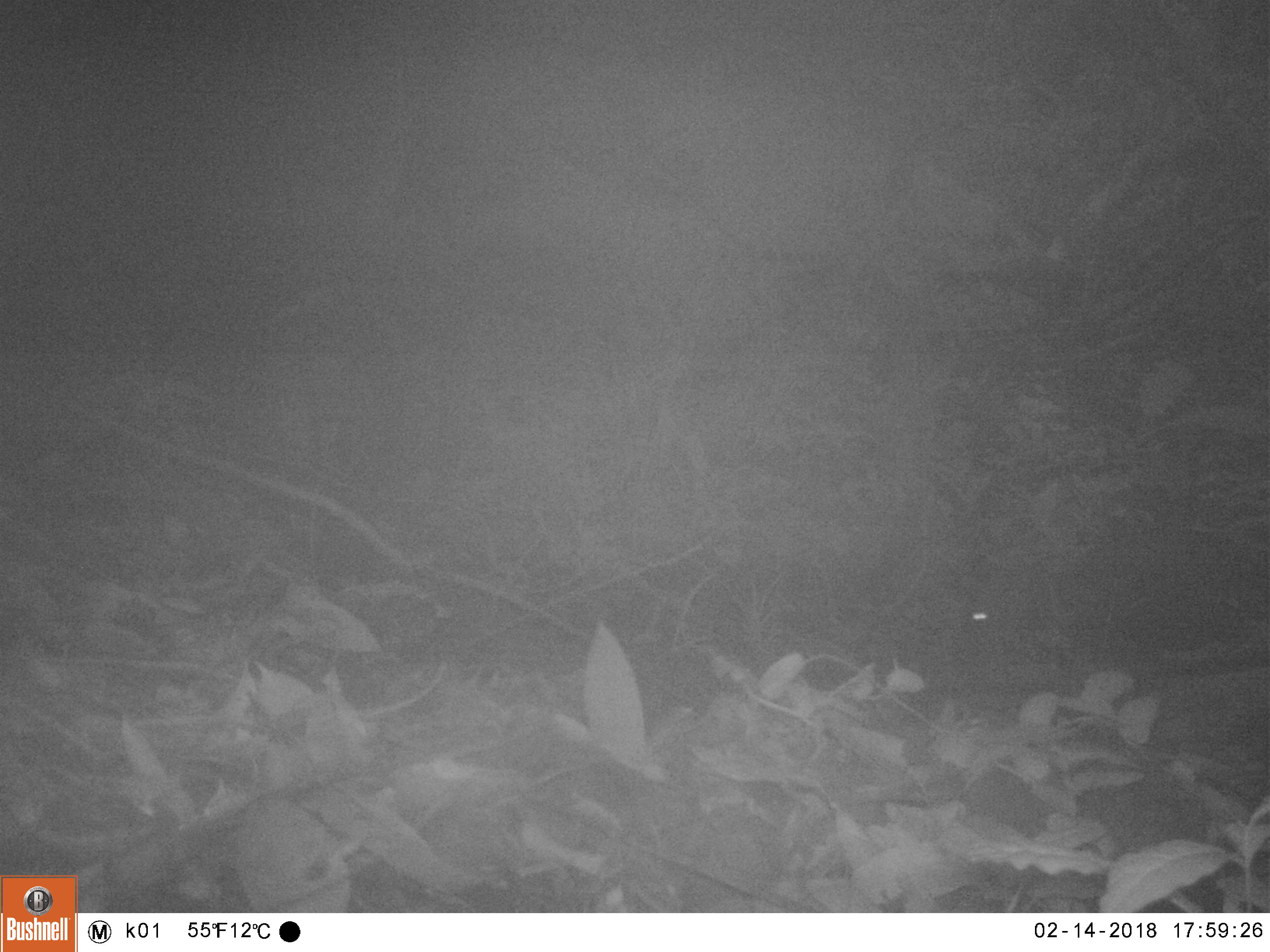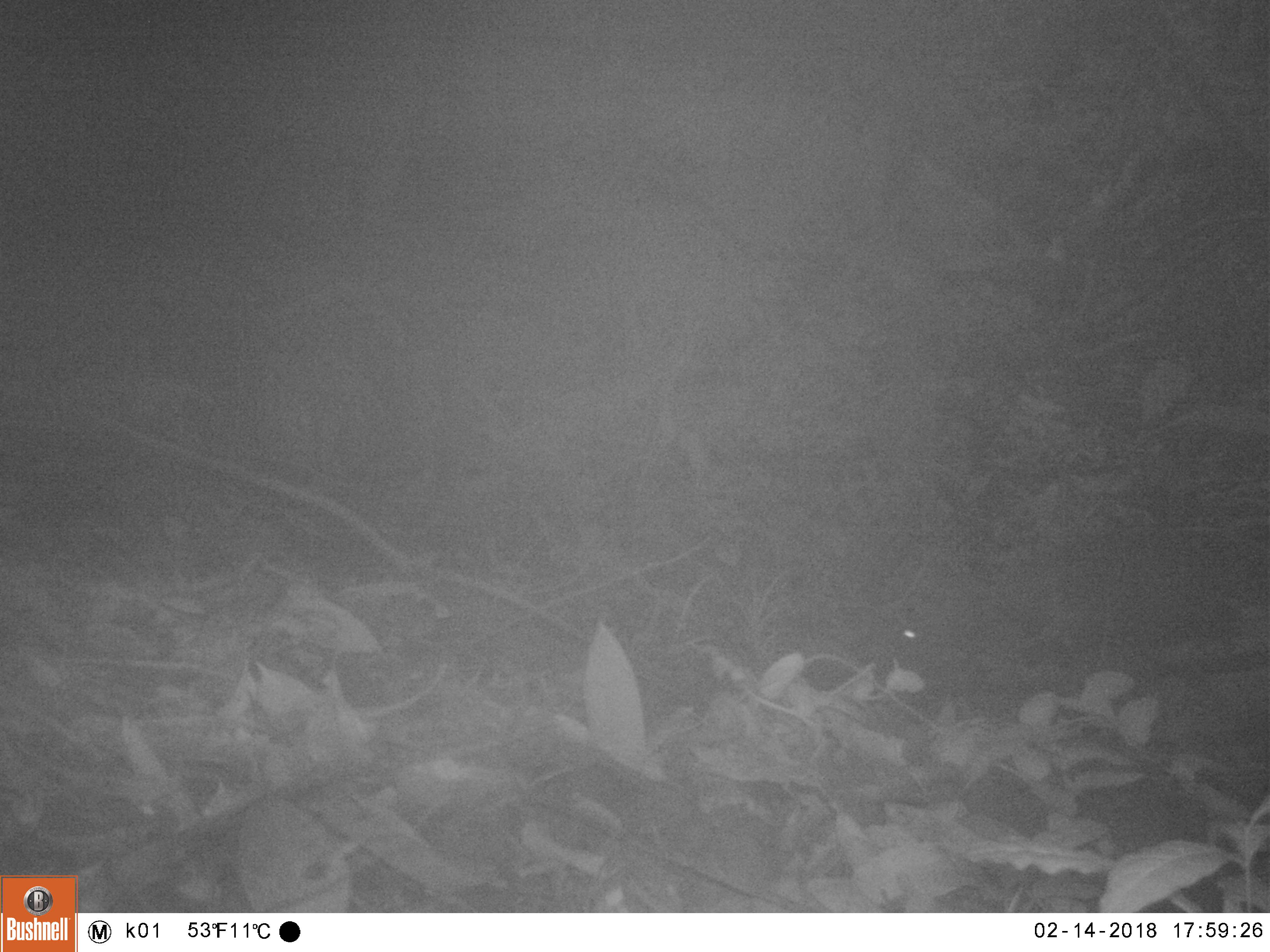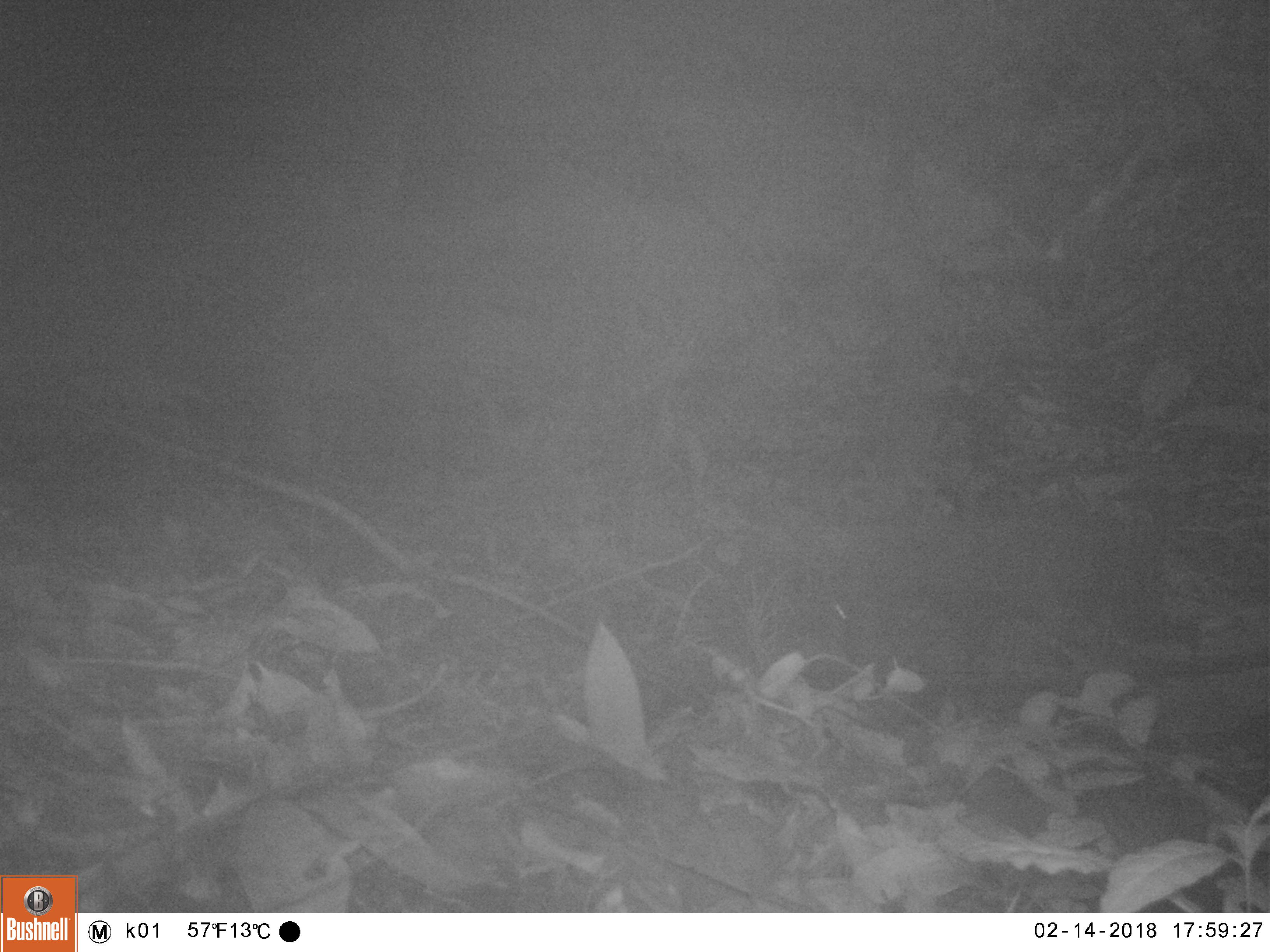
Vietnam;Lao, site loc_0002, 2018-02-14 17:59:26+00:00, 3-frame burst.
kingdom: Animalia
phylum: Chordata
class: Mammalia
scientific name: Mammalia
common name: mammal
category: unidentified small mammal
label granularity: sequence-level